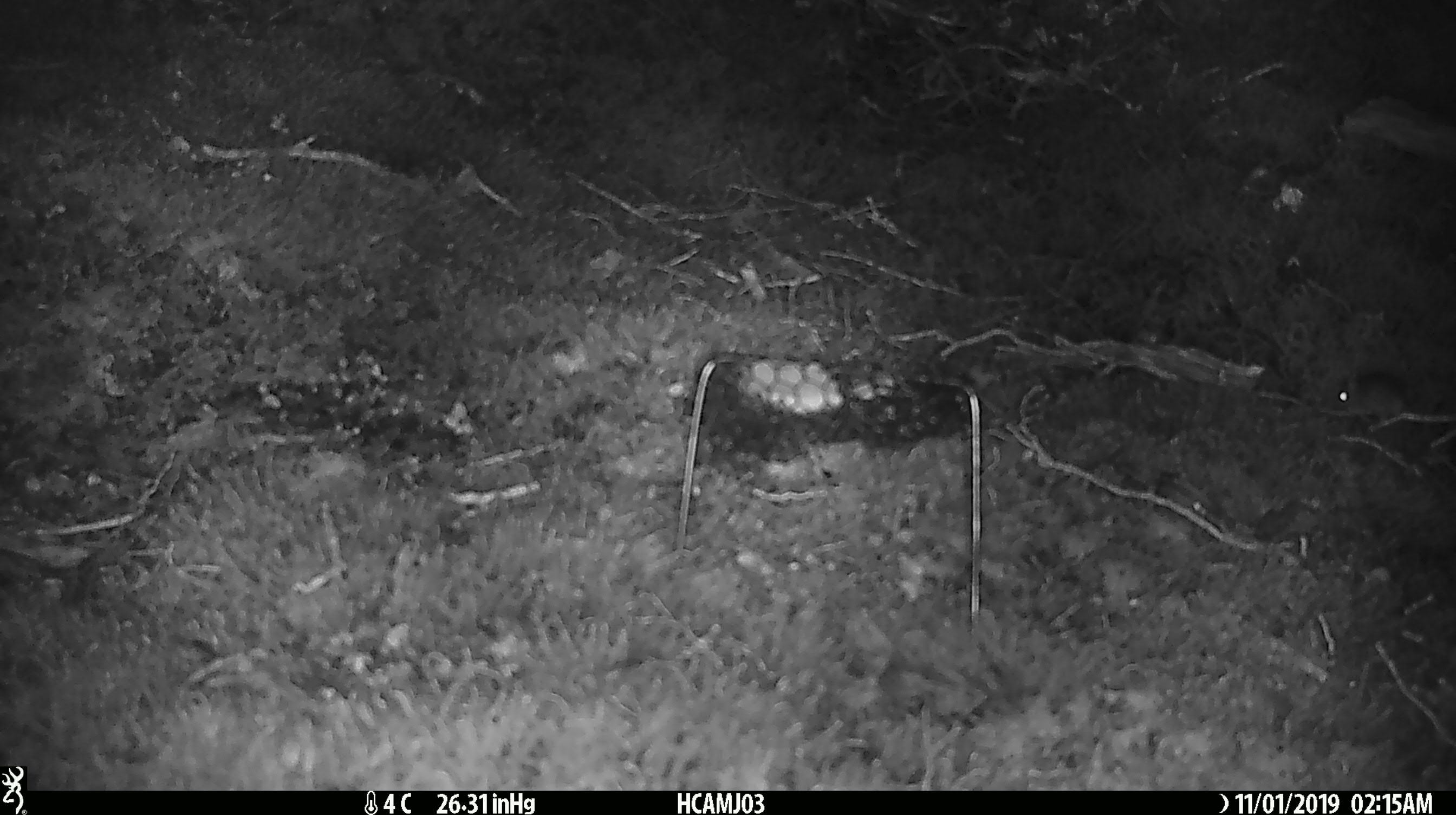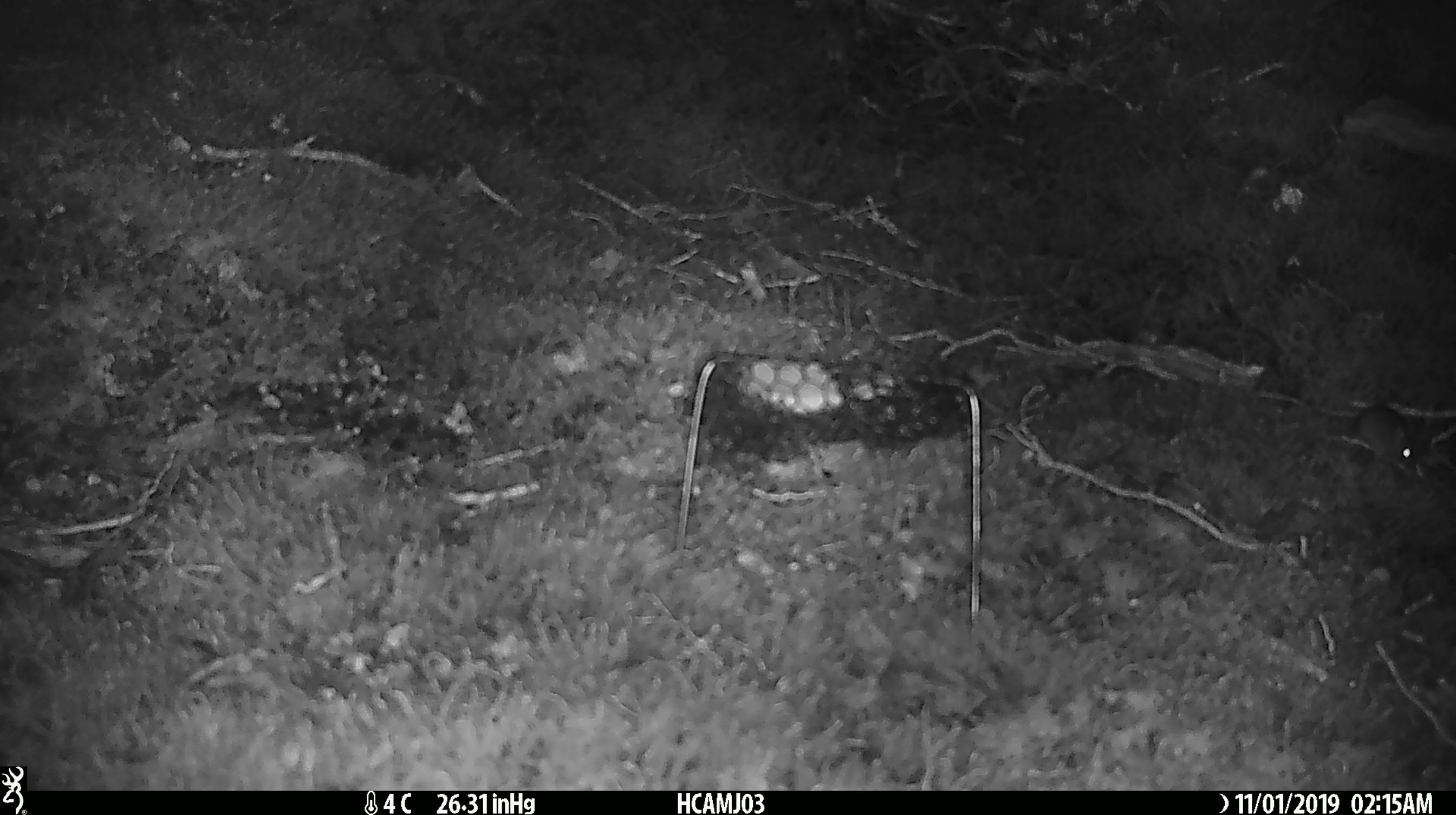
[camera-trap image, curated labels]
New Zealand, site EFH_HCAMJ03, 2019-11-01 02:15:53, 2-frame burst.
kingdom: Animalia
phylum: Chordata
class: Mammalia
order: Rodentia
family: Muridae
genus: Mus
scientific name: Mus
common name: mouse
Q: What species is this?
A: Mouse (Mus).